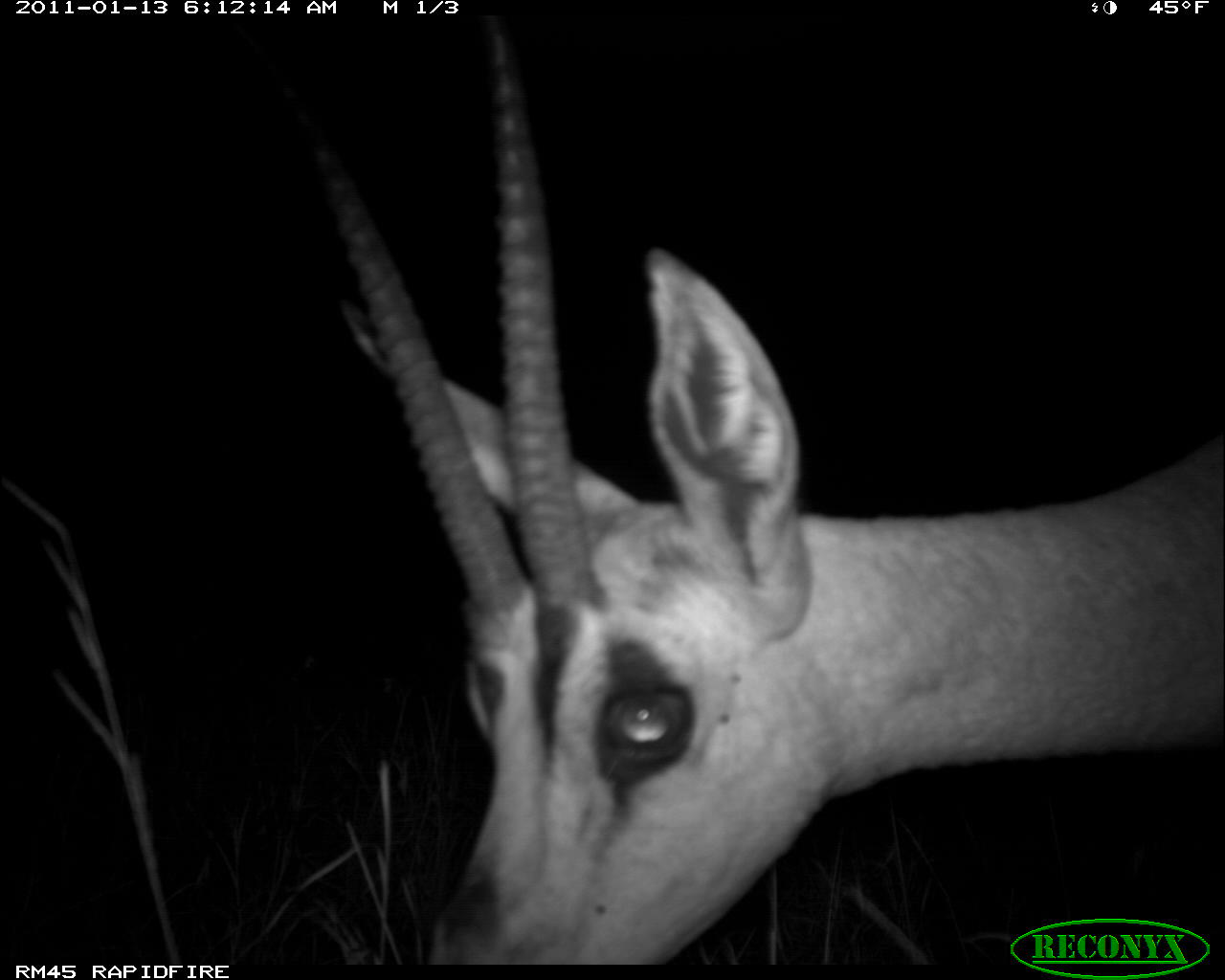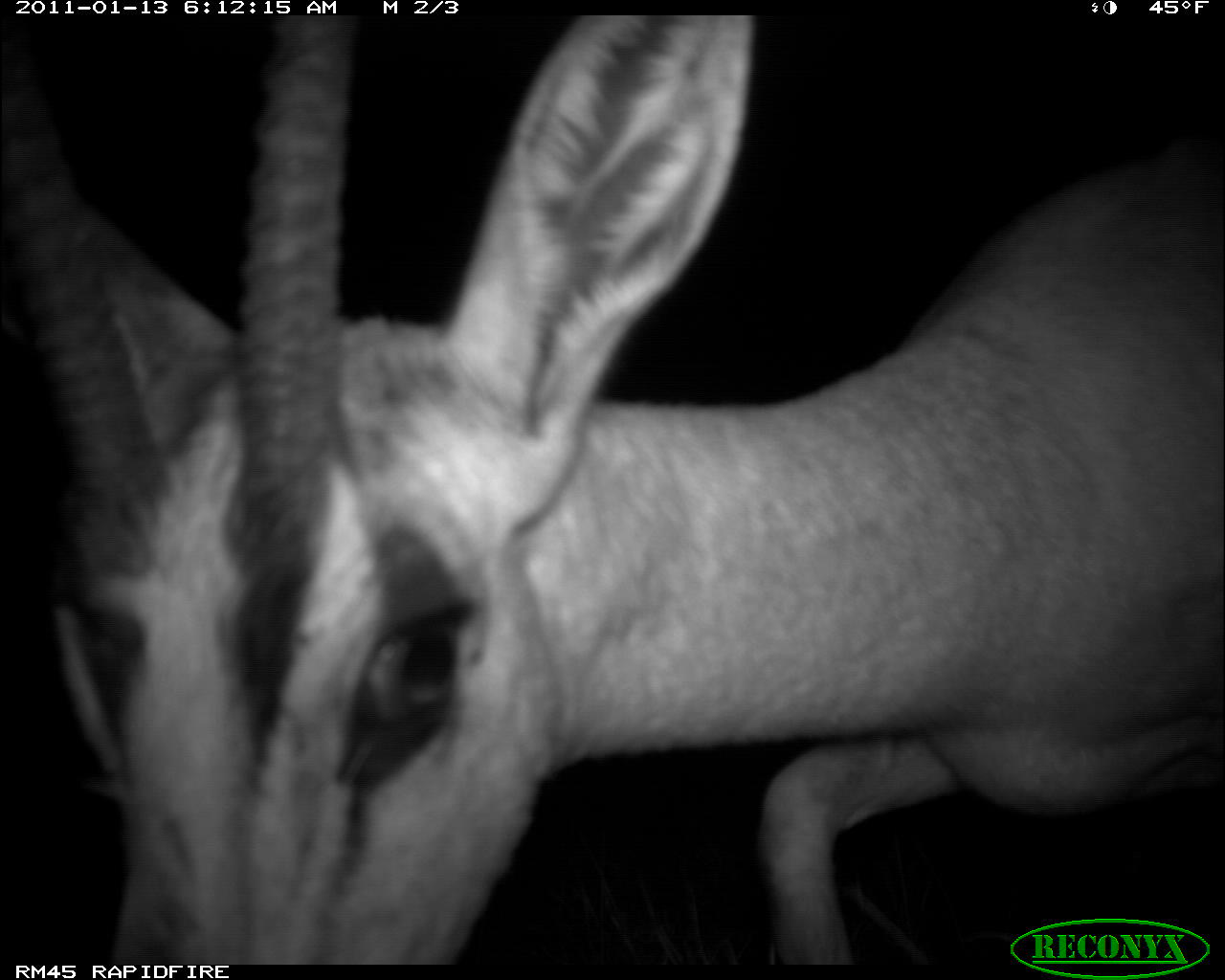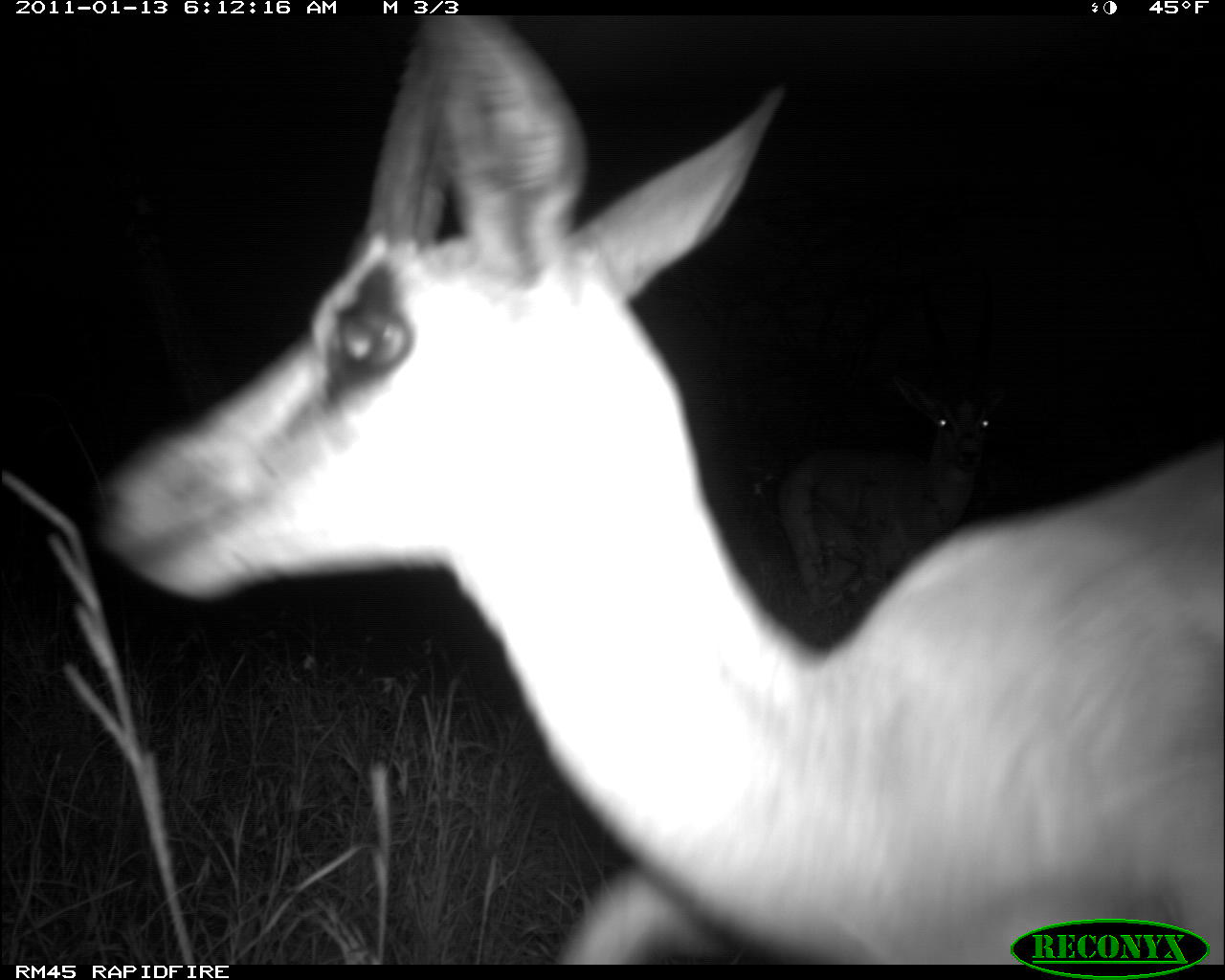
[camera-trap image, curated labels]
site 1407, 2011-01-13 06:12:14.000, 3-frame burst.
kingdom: Animalia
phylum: Chordata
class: Mammalia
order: Artiodactyla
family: Bovidae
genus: Madoqua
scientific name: Madoqua guentheri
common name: günther's dik-dik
Madoqua guentheri (günther's dik-dik), count 1.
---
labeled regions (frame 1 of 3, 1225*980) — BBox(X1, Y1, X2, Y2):
madoqua guentheri: BBox(225, 15, 1225, 965)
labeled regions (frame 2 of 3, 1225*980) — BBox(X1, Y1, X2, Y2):
madoqua guentheri: BBox(3, 17, 1222, 964)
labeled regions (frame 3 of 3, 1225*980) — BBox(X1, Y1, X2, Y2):
madoqua guentheri: BBox(84, 17, 1222, 958); BBox(774, 264, 1008, 604)